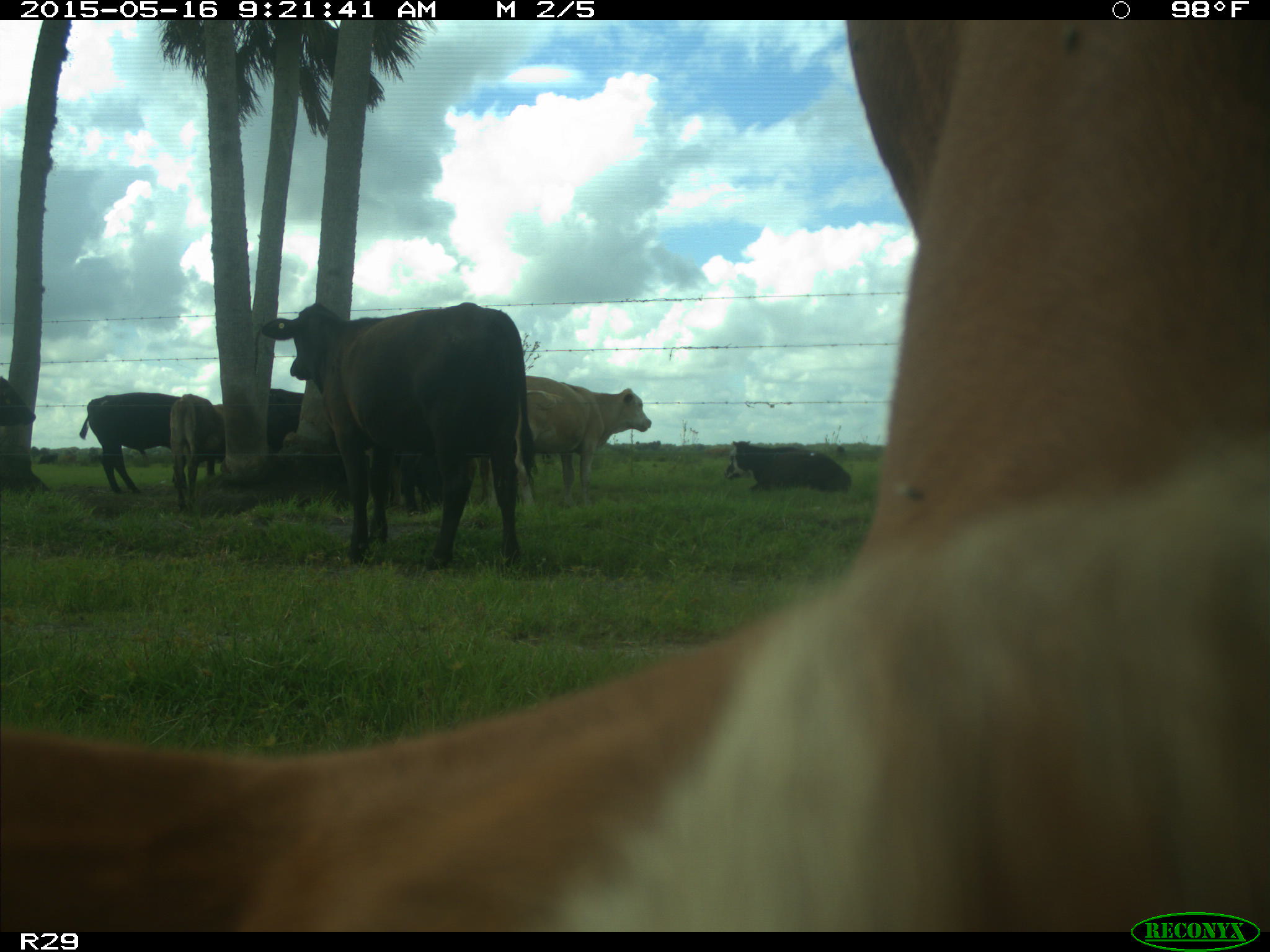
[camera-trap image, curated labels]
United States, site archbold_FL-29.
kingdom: Animalia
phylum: Chordata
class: Mammalia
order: Artiodactyla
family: Bovidae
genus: Bos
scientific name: Bos taurus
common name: domestic cow